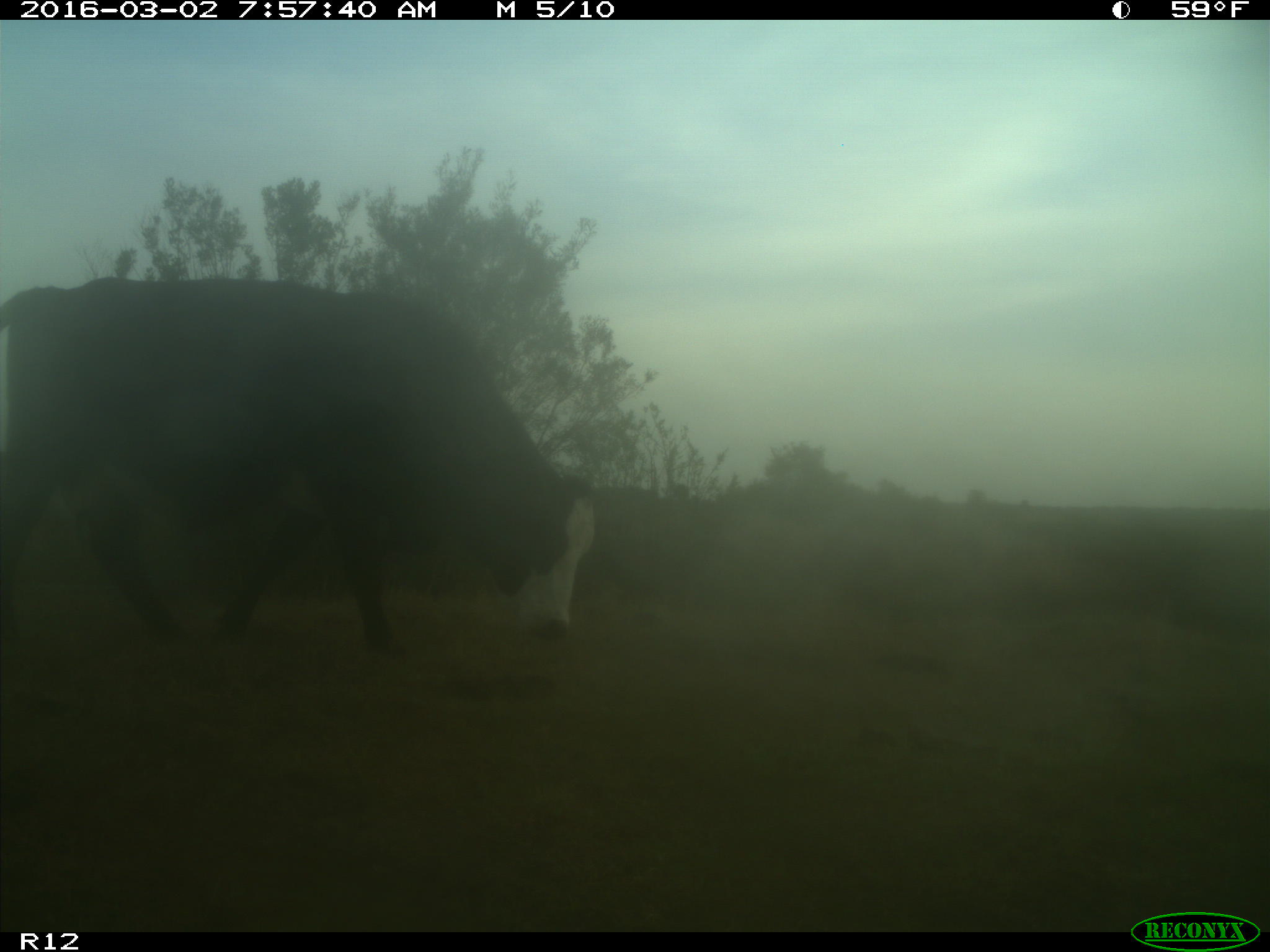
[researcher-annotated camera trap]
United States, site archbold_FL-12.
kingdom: Animalia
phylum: Chordata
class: Mammalia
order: Artiodactyla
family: Bovidae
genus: Bos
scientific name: Bos taurus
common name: domestic cow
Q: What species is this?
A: Bos taurus (domestic cow).